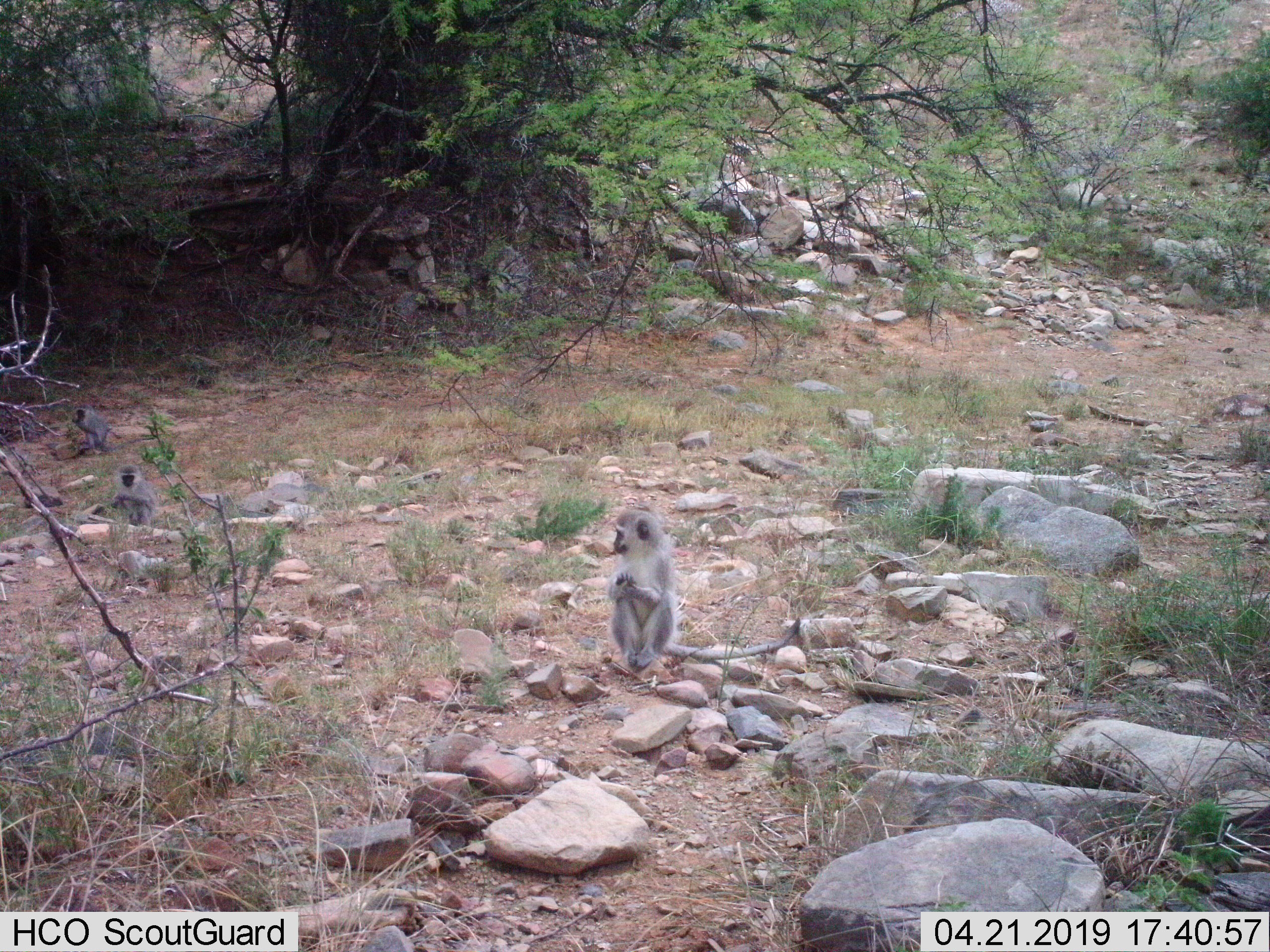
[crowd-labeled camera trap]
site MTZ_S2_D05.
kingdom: Animalia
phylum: Chordata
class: Mammalia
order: Primates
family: Cercopithecidae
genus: Chlorocebus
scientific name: Chlorocebus pygerythrus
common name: vervet monkey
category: monkeyvervet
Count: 3.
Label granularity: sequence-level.